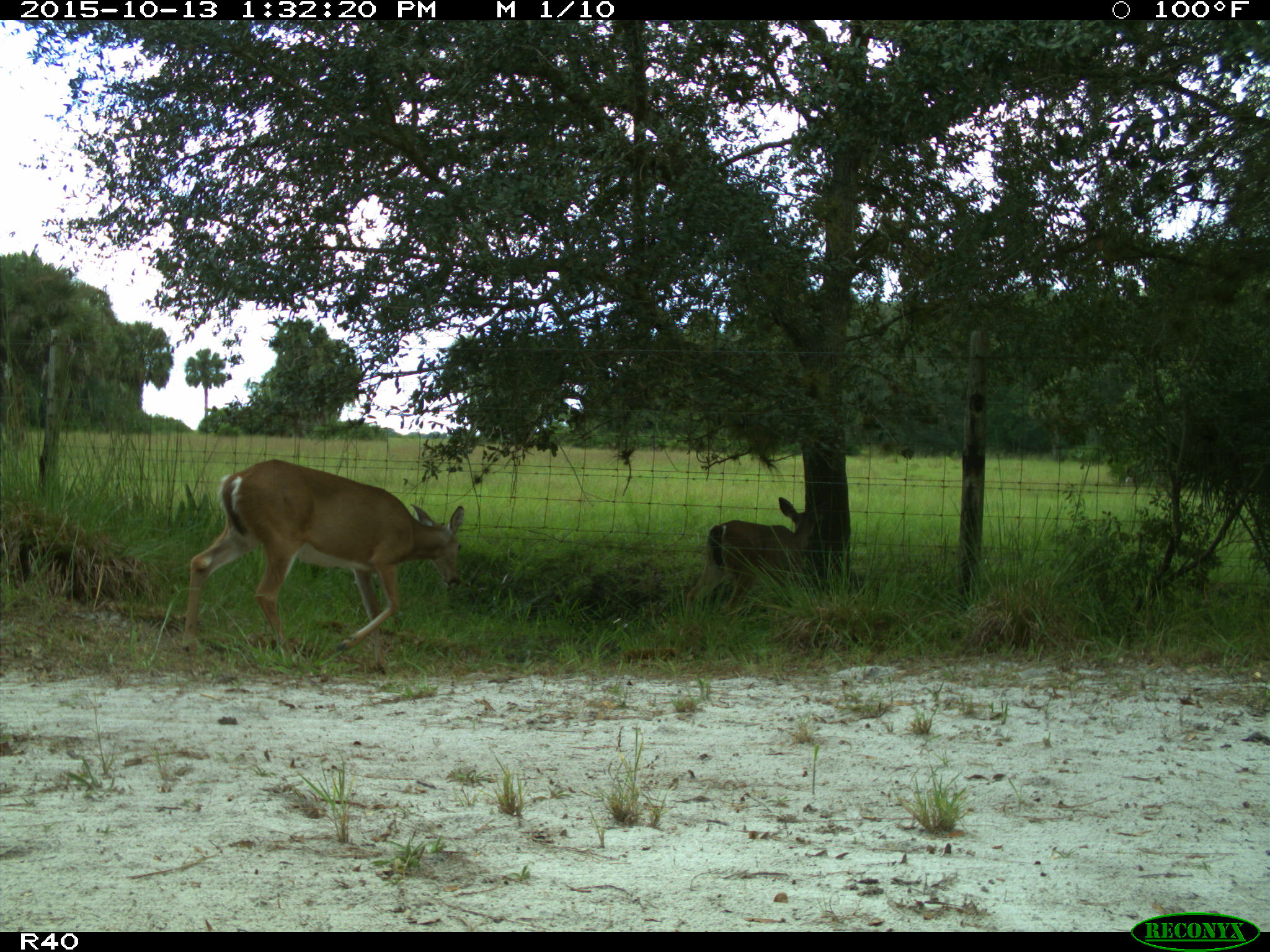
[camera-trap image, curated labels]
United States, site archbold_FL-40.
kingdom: Animalia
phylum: Chordata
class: Mammalia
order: Artiodactyla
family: Cervidae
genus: Odocoileus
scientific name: Odocoileus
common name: deer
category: unidentified deer